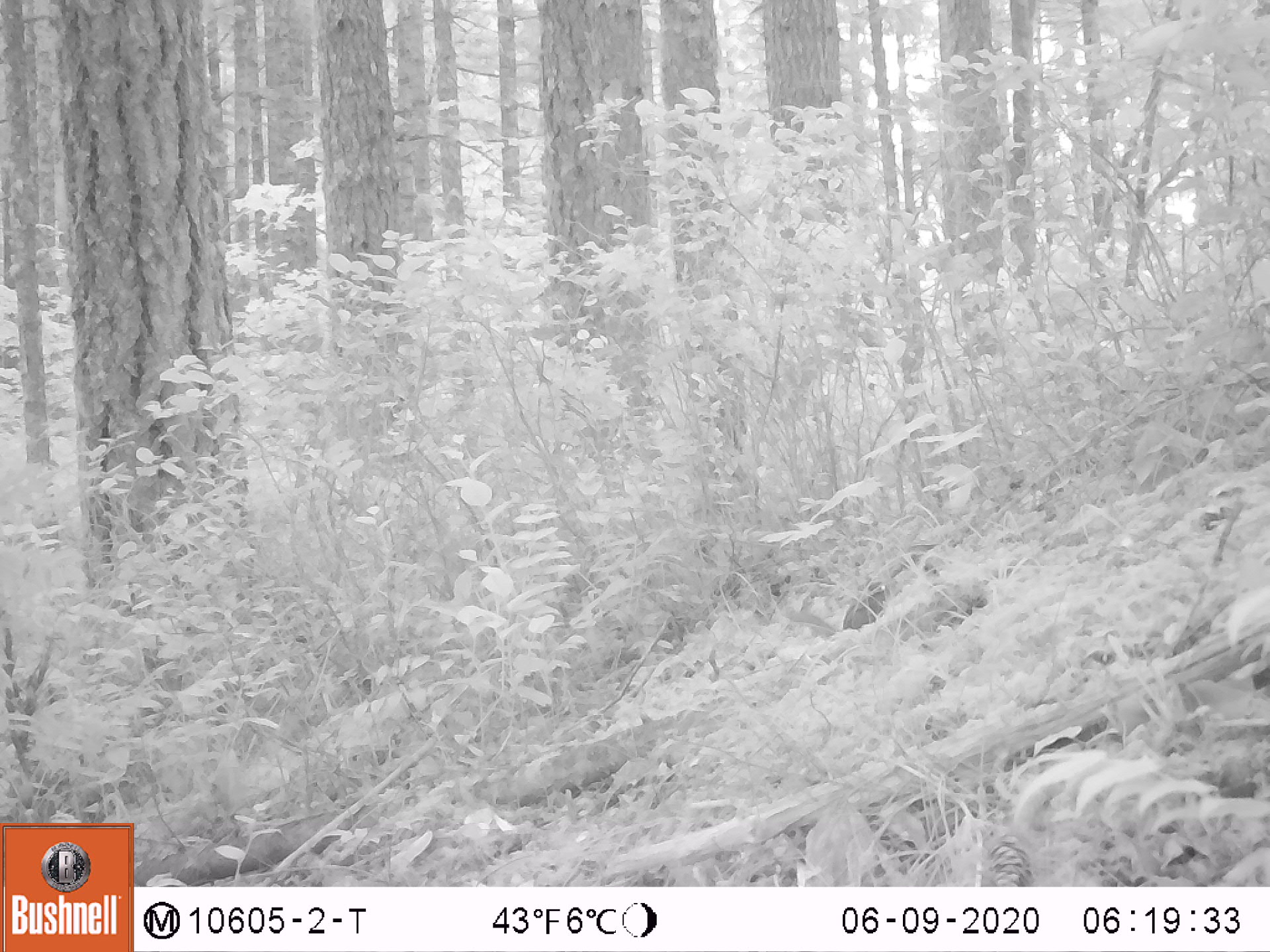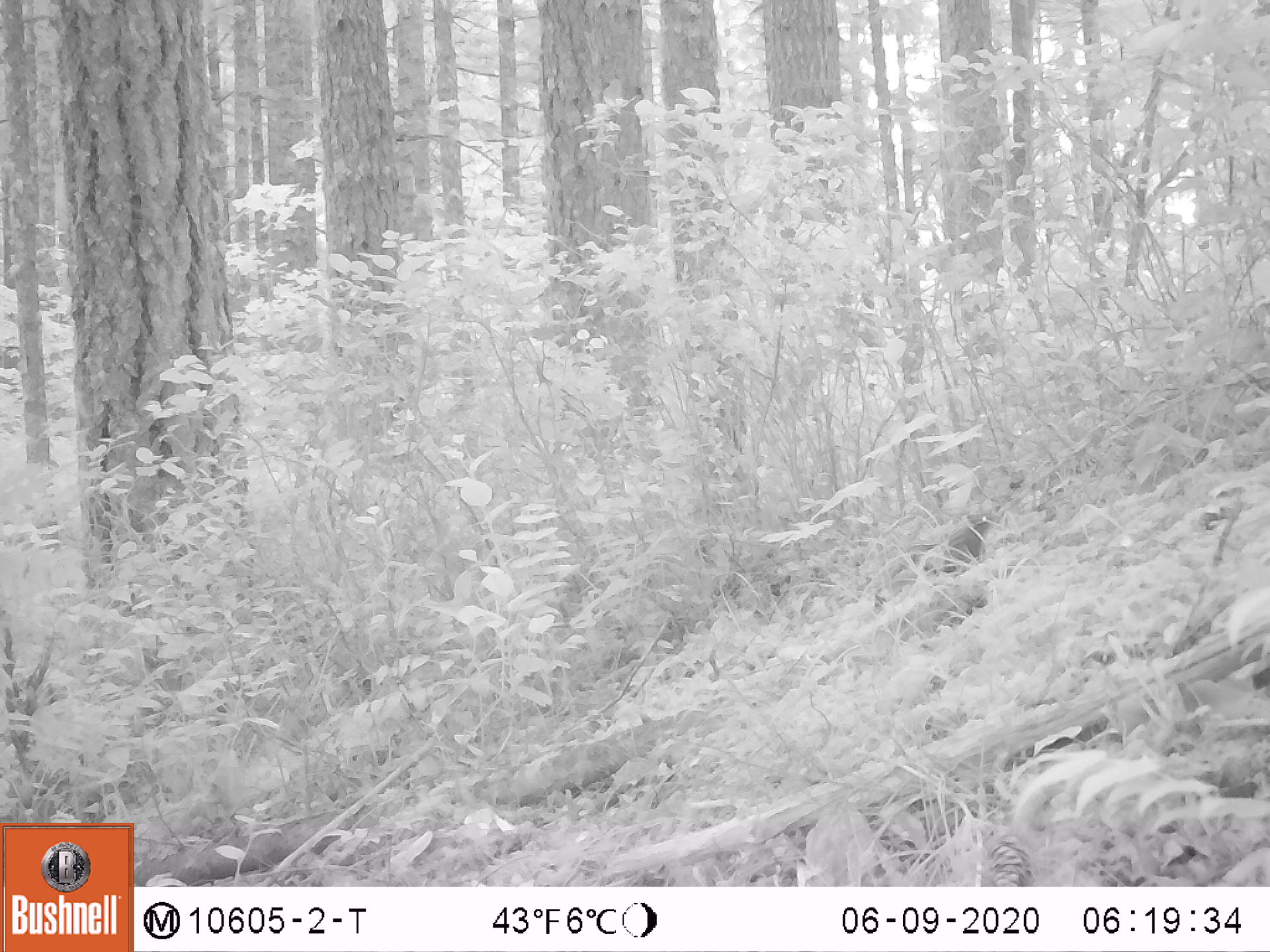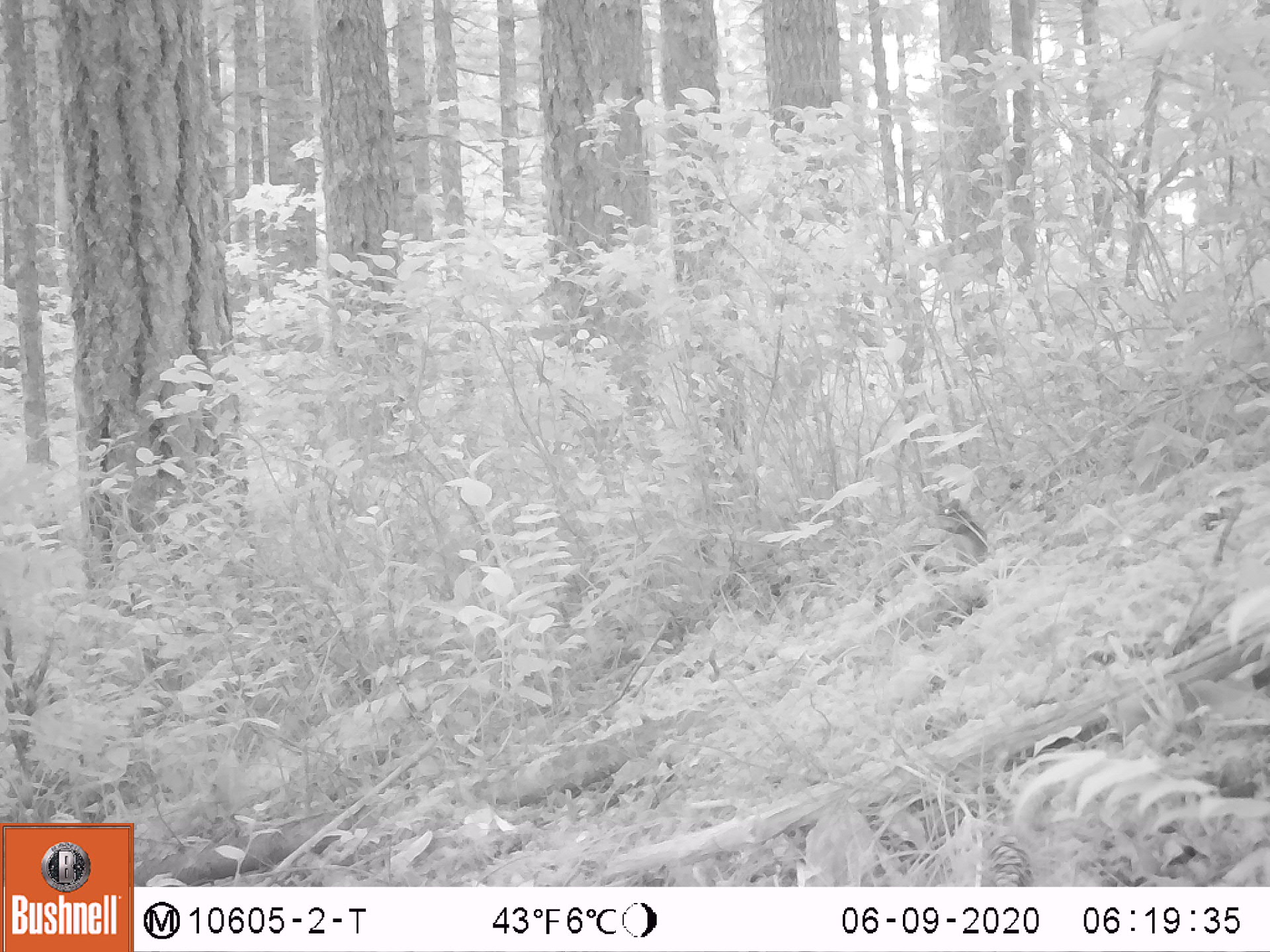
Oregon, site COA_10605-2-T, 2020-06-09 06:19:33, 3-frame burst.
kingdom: Animalia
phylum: Chordata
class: Mammalia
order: Rodentia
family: Sciuridae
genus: Neotamias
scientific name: Neotamias townsendii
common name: townsend's chipmunk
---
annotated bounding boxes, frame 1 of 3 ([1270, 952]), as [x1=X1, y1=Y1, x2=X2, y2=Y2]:
townsend's chipmunk: [x1=784, y1=578, x2=889, y2=636]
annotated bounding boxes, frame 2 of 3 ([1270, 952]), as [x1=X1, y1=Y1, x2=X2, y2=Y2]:
townsend's chipmunk: [x1=887, y1=509, x2=1001, y2=577]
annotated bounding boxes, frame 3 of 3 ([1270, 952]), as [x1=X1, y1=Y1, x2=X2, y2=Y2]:
townsend's chipmunk: [x1=931, y1=498, x2=993, y2=567]